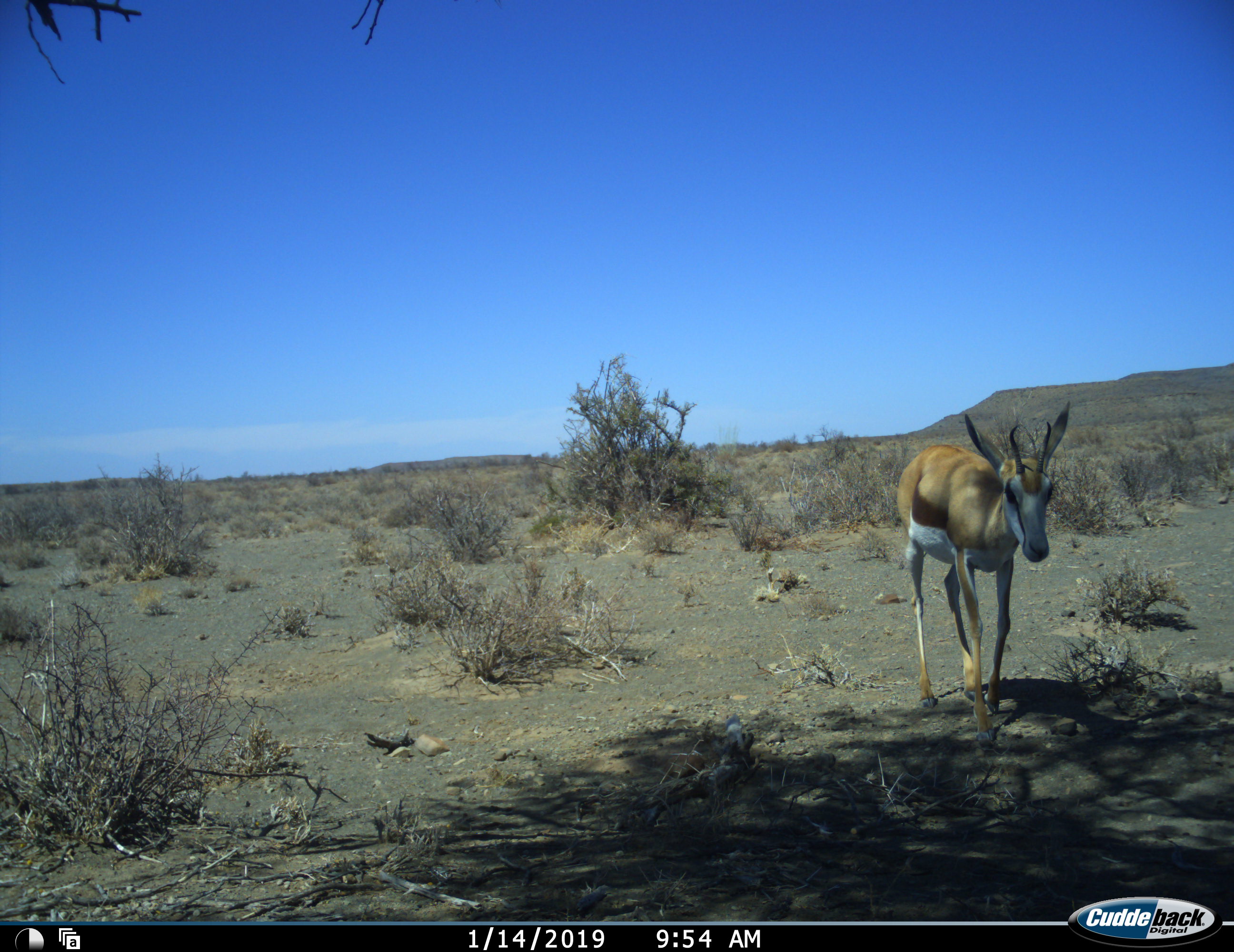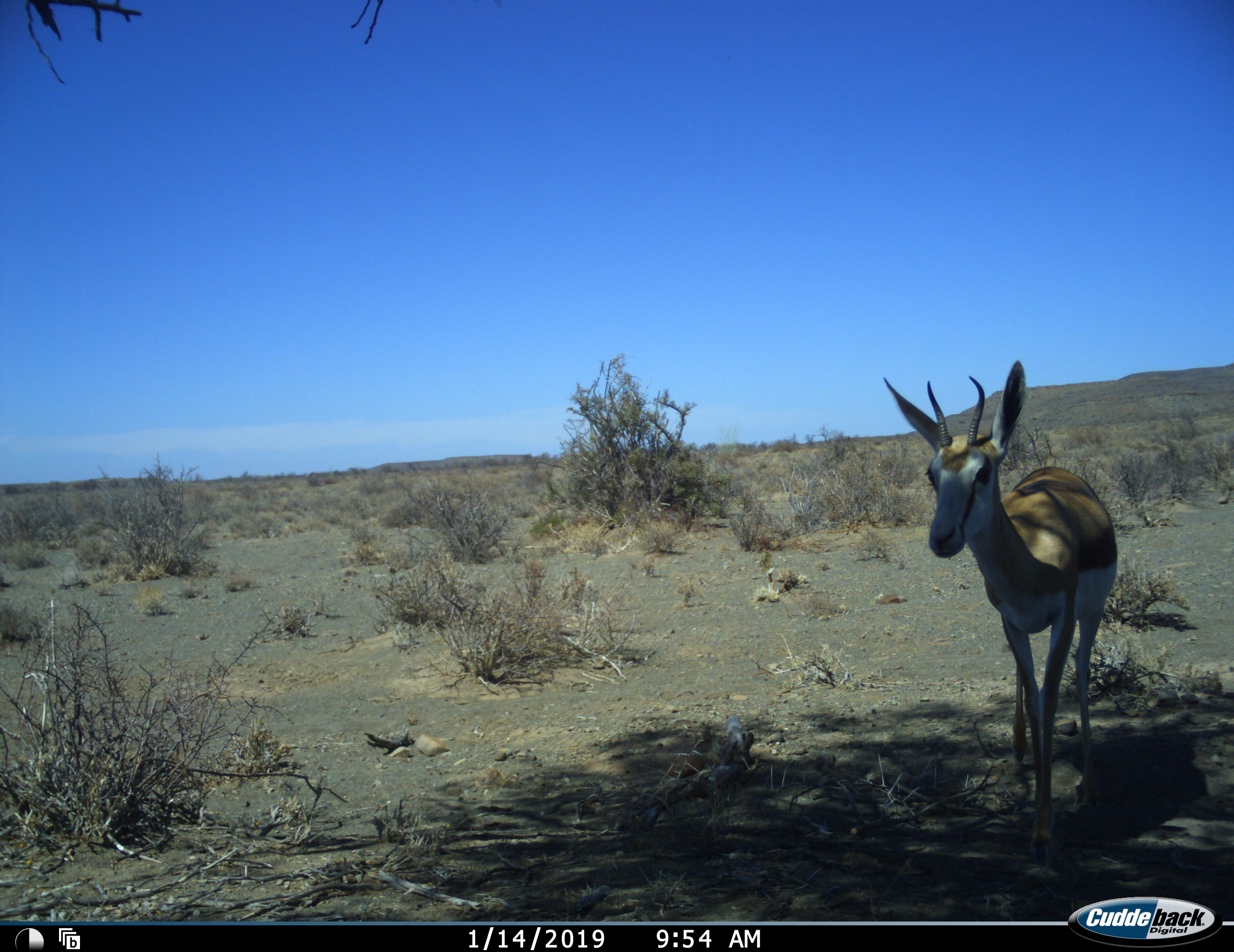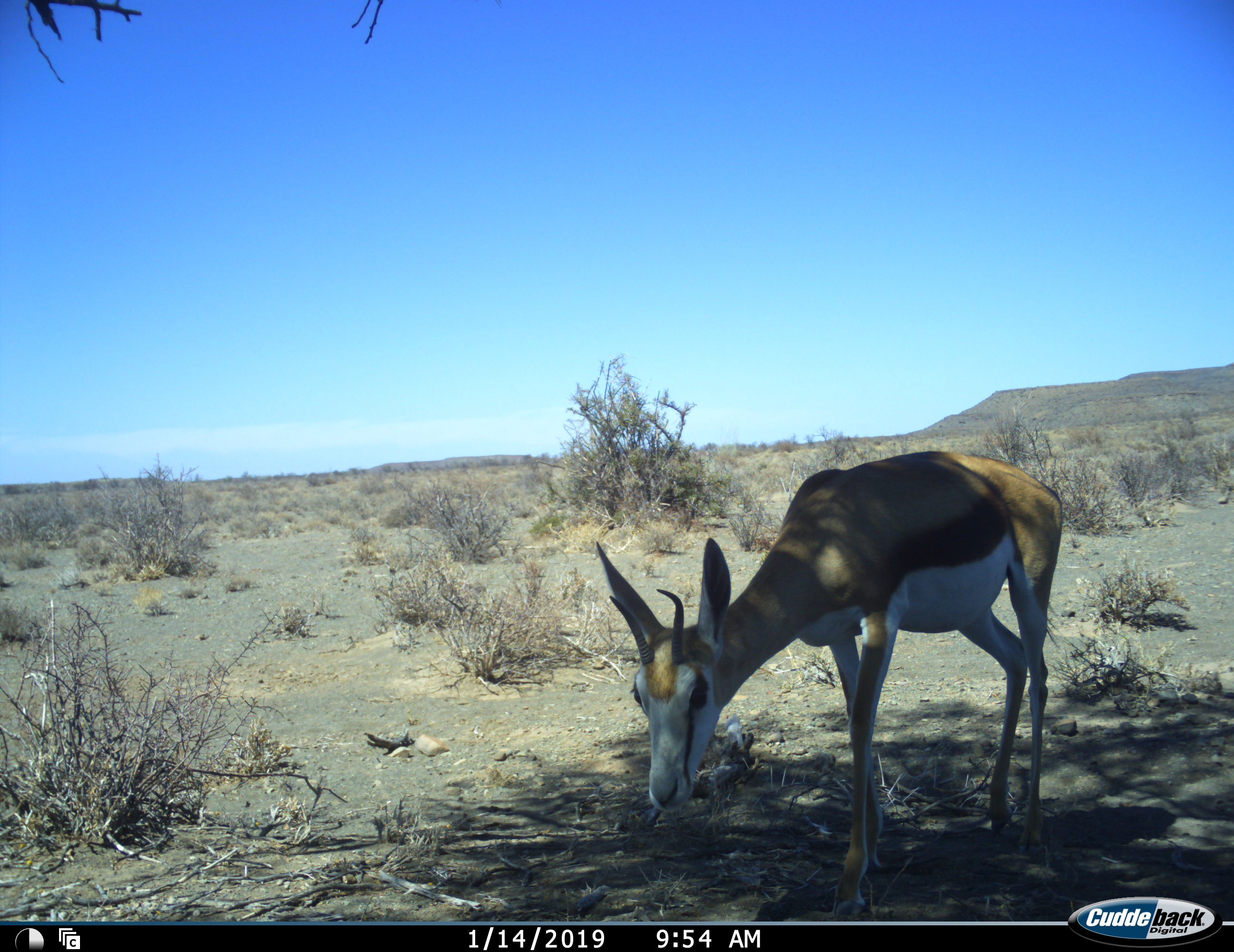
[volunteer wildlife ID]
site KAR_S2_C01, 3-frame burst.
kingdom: Animalia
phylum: Chordata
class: Mammalia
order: Artiodactyla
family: Bovidae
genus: Antidorcas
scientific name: Antidorcas marsupialis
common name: springbok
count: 1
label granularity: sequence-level